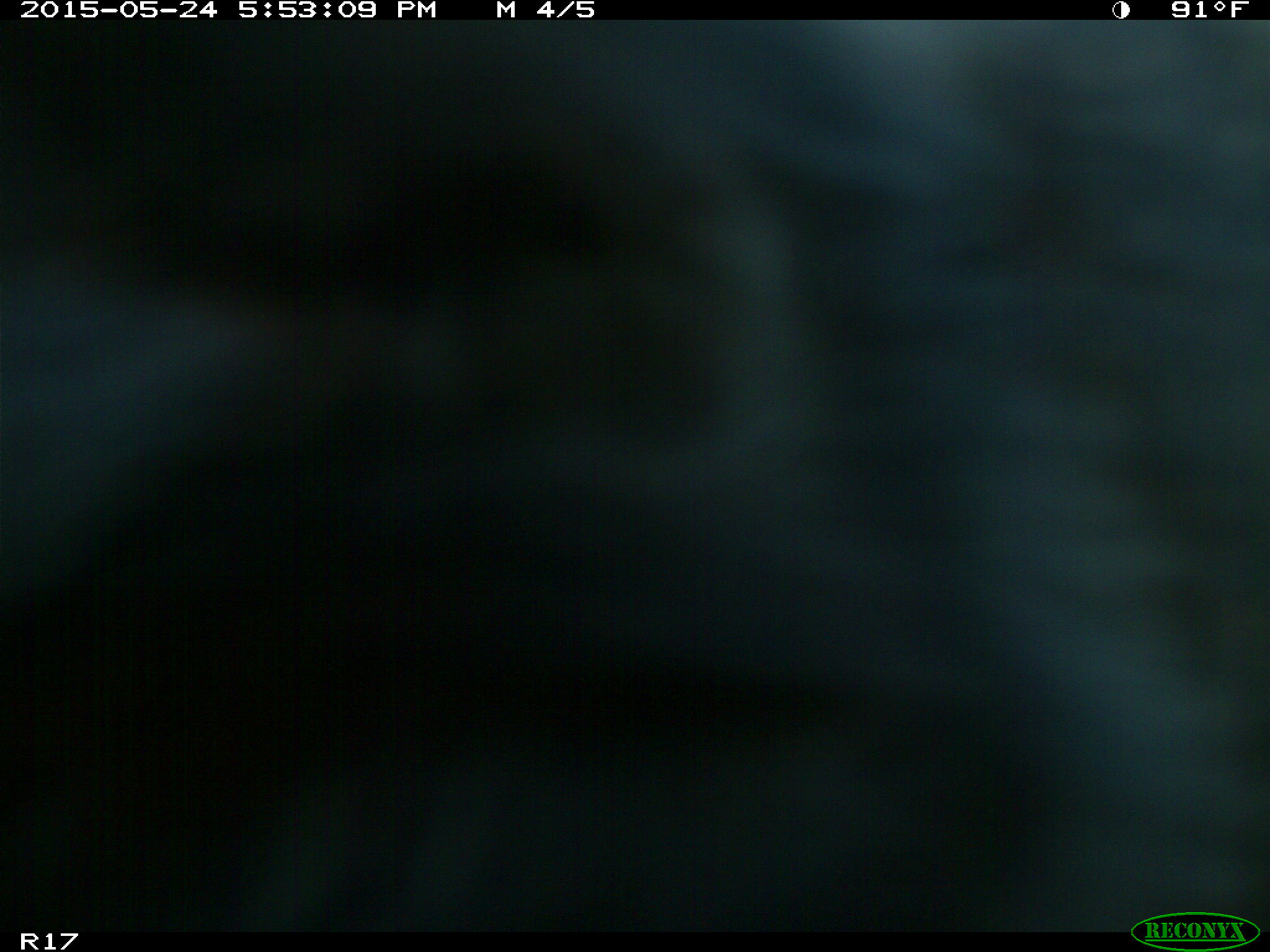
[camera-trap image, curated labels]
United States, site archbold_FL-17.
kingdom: Animalia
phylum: Chordata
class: Mammalia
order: Artiodactyla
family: Bovidae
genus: Bos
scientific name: Bos taurus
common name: domestic cow